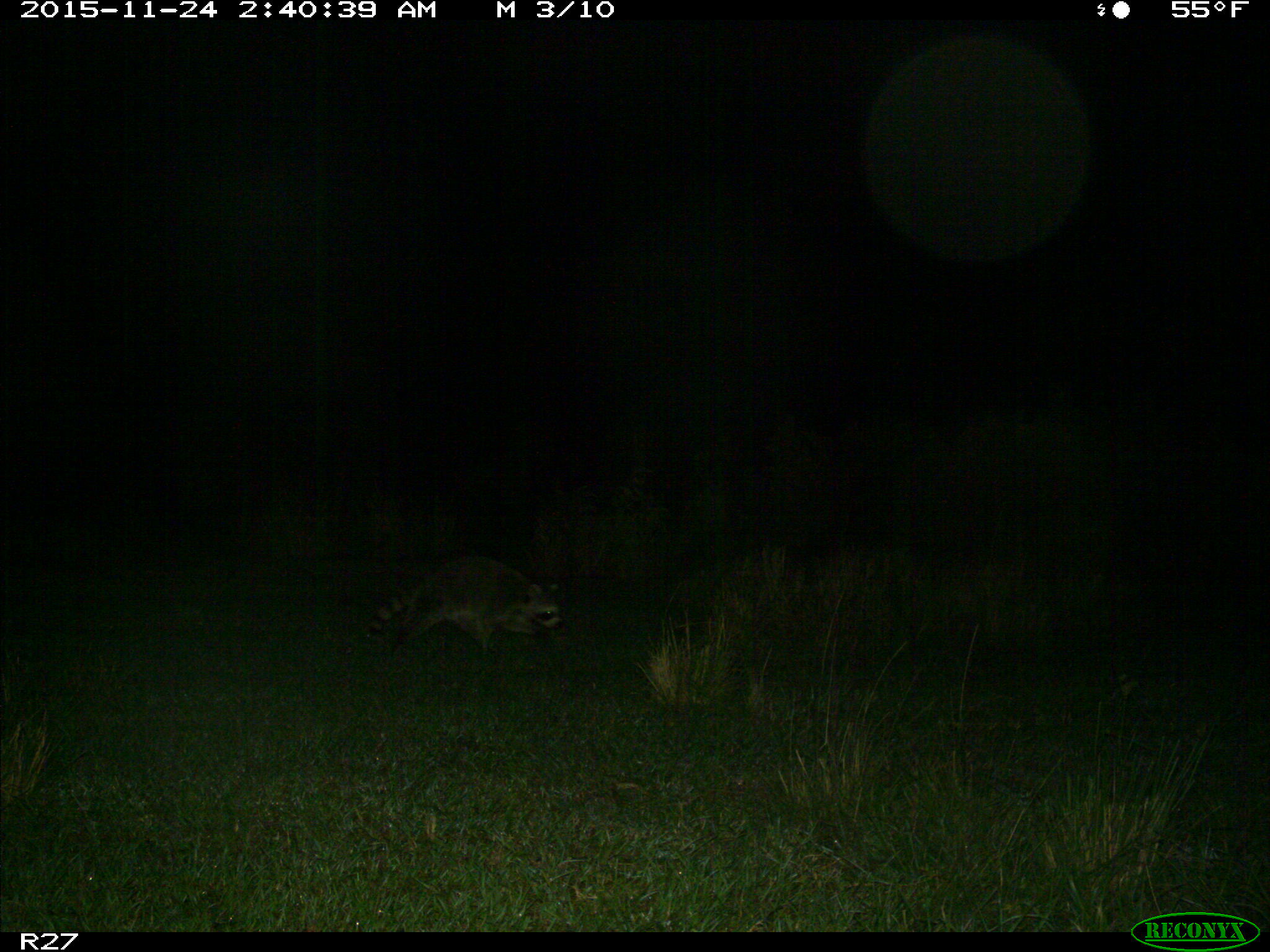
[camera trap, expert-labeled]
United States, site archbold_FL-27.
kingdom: Animalia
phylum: Chordata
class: Mammalia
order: Carnivora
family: Procyonidae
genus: Procyon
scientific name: Procyon lotor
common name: common raccoon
Procyon lotor (common raccoon).